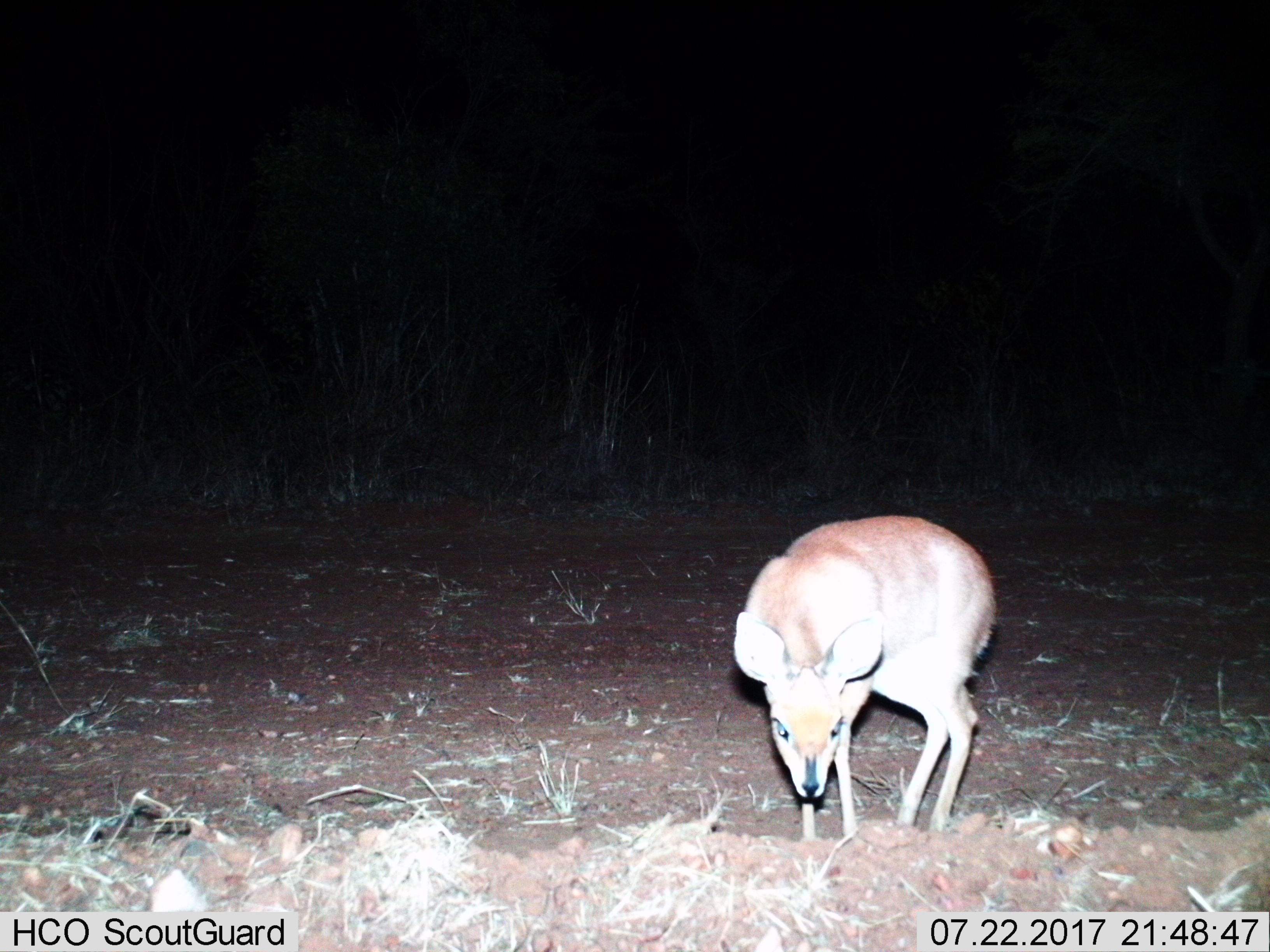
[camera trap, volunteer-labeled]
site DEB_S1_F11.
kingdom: Animalia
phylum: Chordata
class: Mammalia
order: Artiodactyla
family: Bovidae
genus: Raphicerus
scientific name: Raphicerus campestris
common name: steenbok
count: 1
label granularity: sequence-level